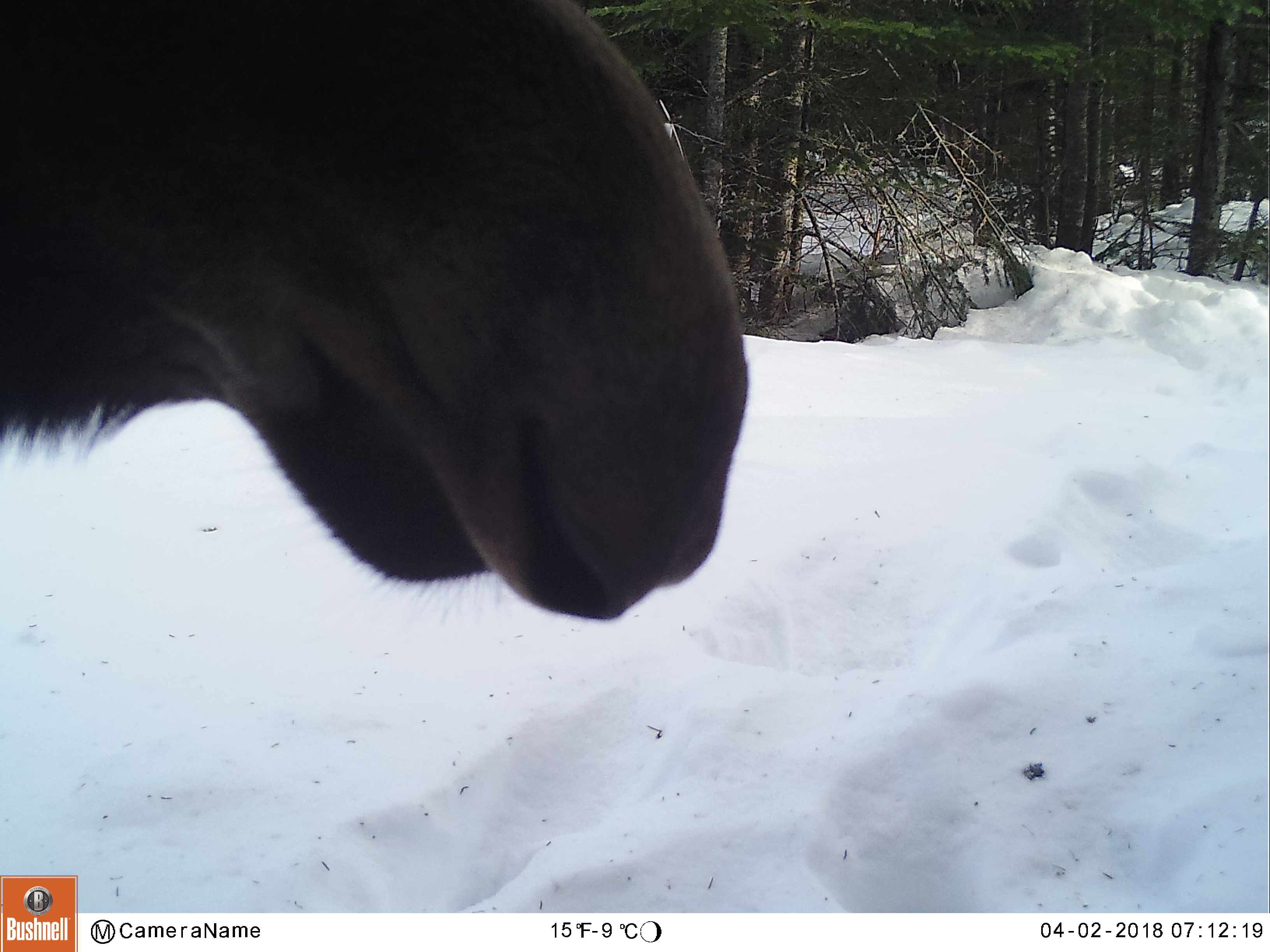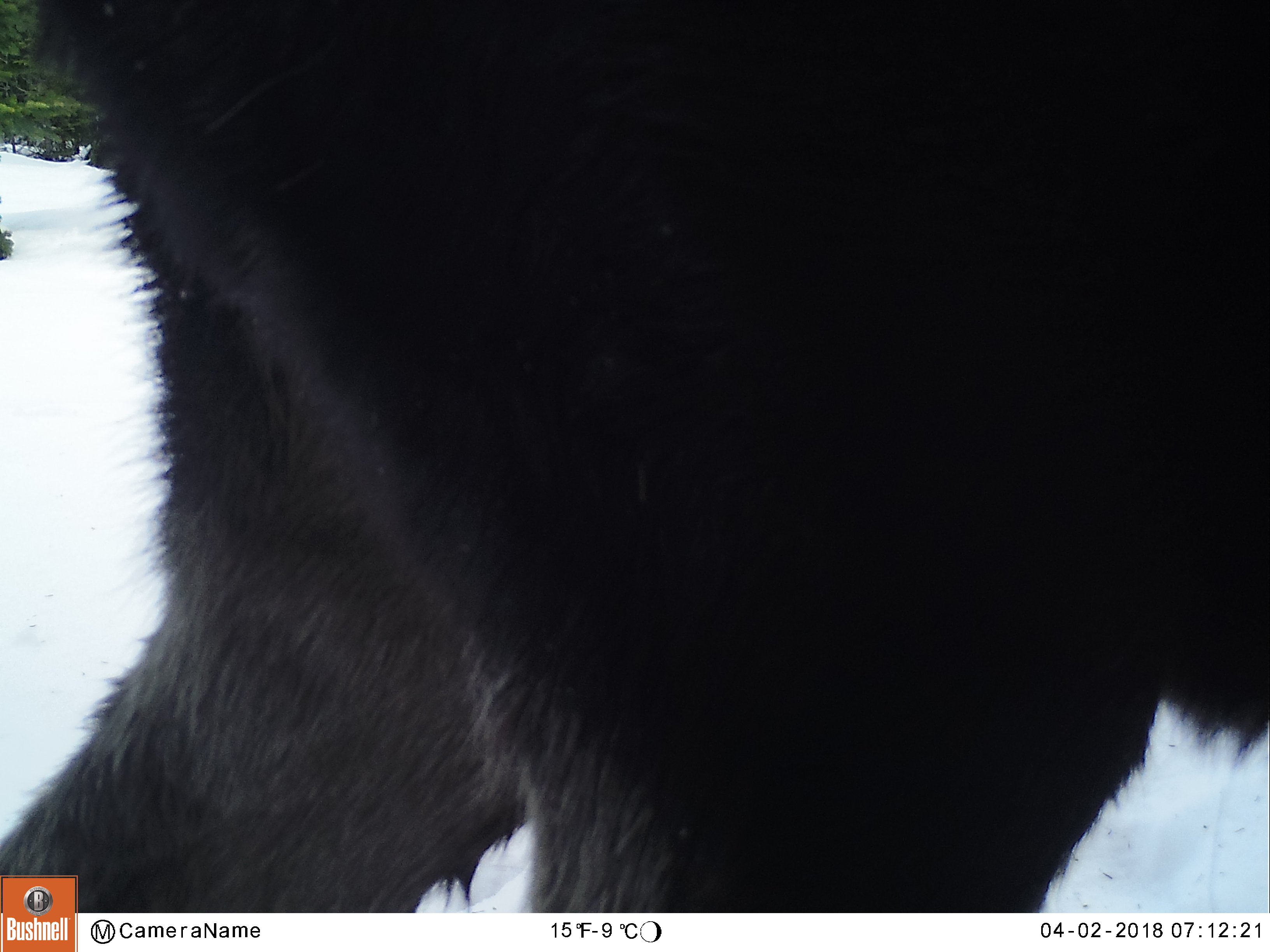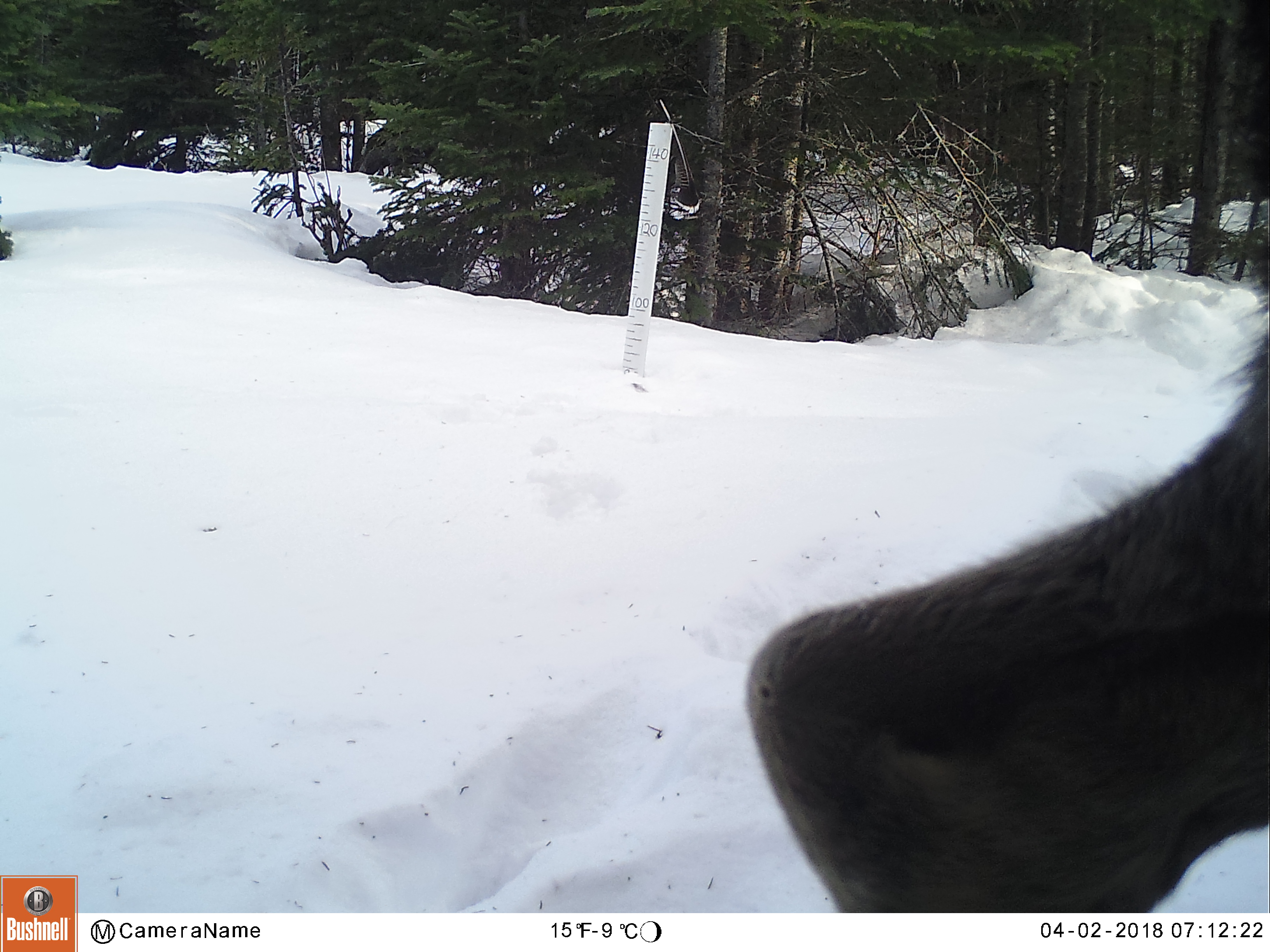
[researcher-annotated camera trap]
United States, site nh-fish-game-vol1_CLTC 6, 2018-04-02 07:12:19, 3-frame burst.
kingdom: Animalia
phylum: Chordata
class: Mammalia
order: Artiodactyla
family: Cervidae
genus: Alces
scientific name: Alces alces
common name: moose